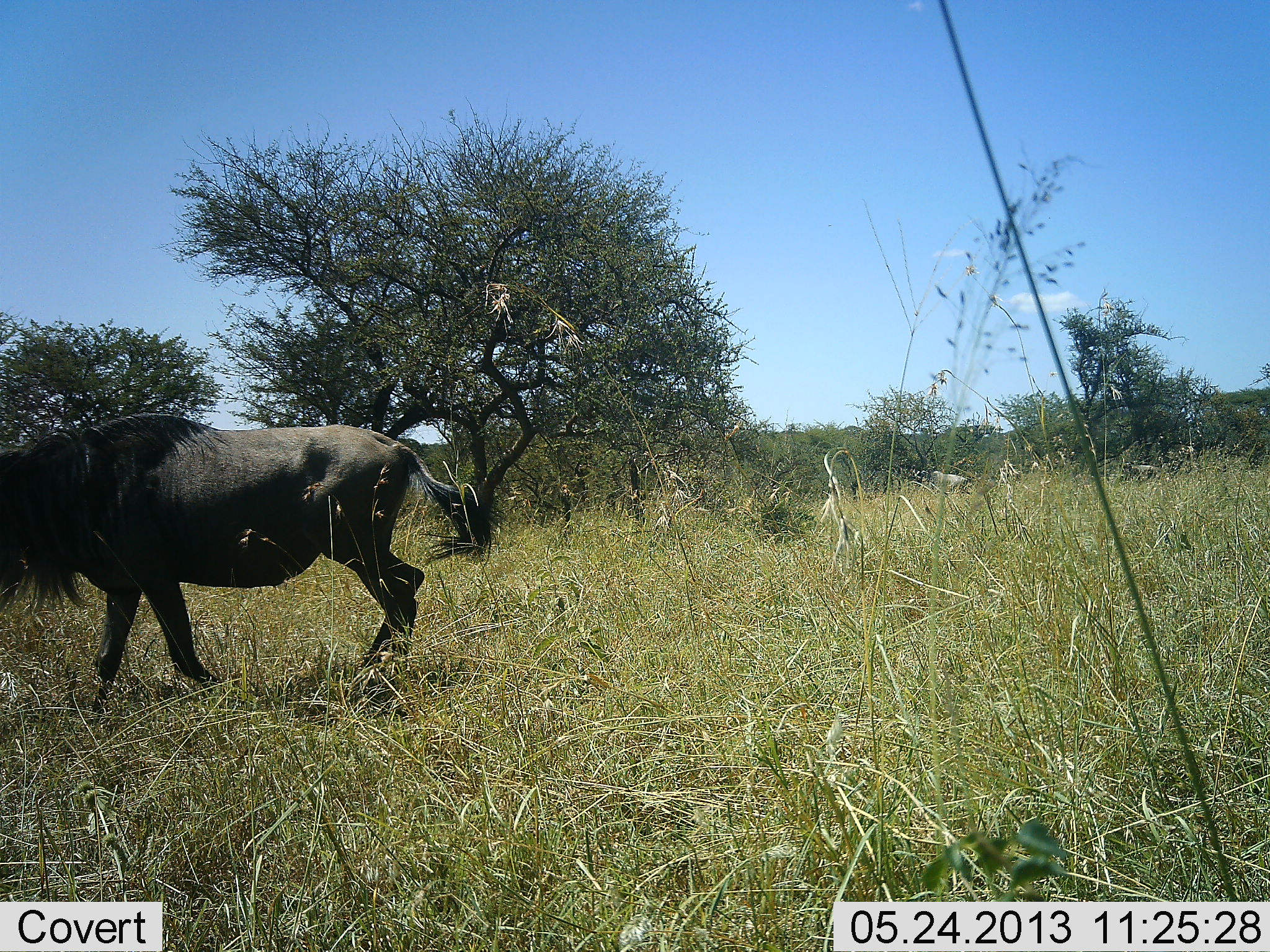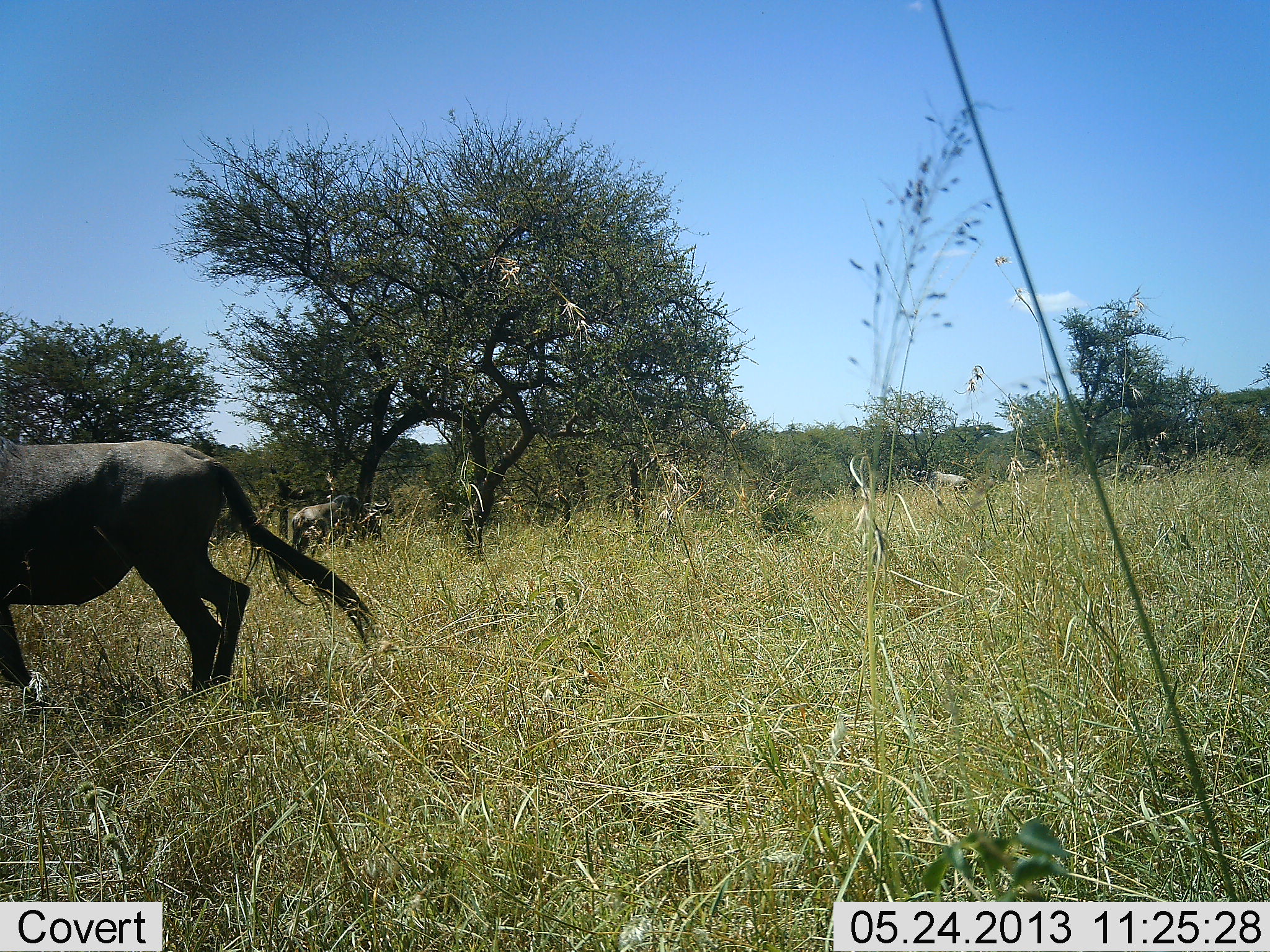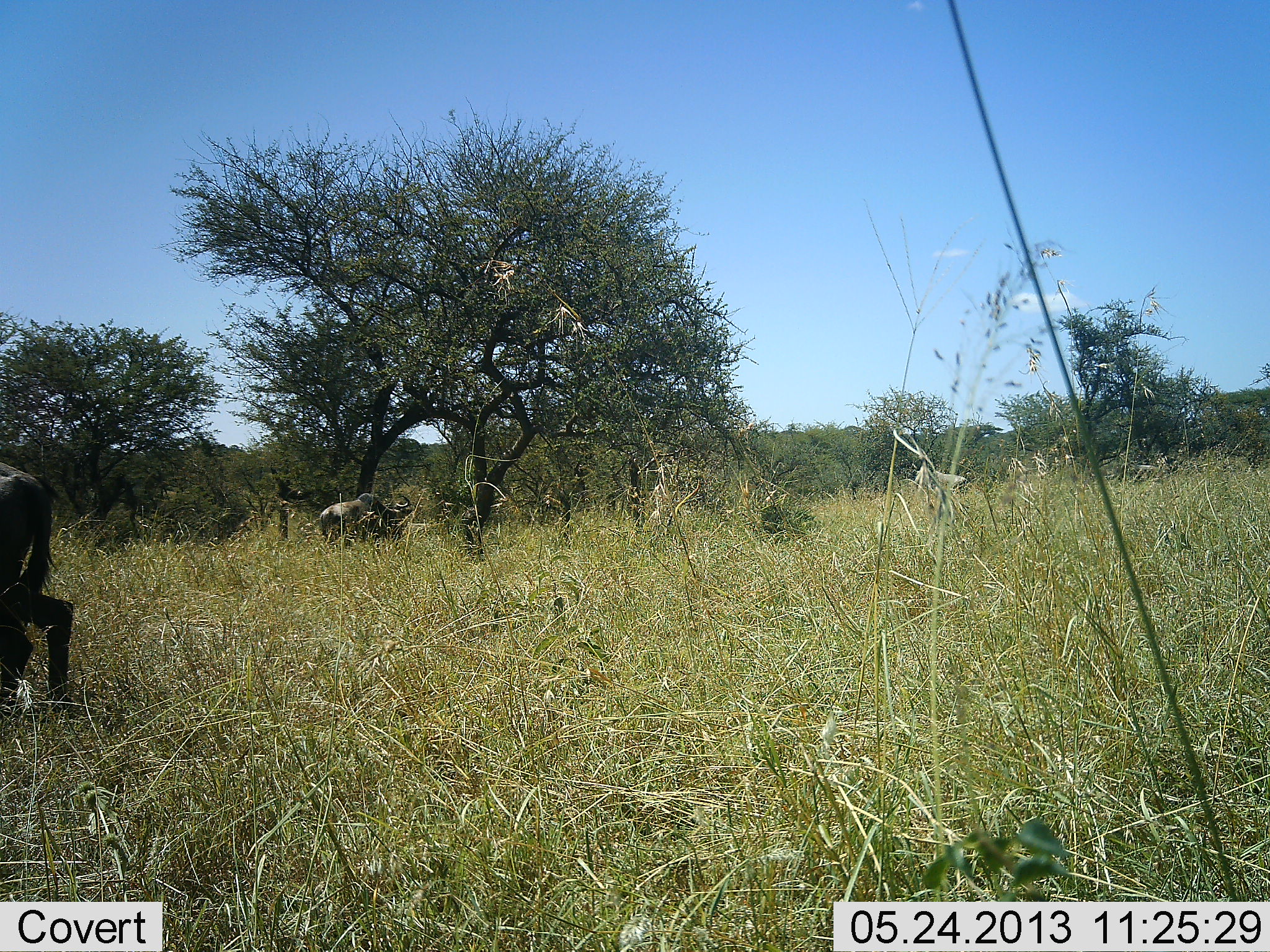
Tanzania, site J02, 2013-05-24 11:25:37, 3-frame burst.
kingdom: Animalia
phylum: Chordata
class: Mammalia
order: Artiodactyla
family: Bovidae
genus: Connochaetes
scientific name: Connochaetes taurinus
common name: blue wildebeest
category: wildebeest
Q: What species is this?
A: Wildebeest (blue wildebeest) (Connochaetes taurinus).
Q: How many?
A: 2.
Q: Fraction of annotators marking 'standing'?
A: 17%.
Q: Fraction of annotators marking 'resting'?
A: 3%.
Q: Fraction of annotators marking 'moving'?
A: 97%.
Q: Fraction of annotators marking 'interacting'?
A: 0%.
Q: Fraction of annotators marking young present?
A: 0%.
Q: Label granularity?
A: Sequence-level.